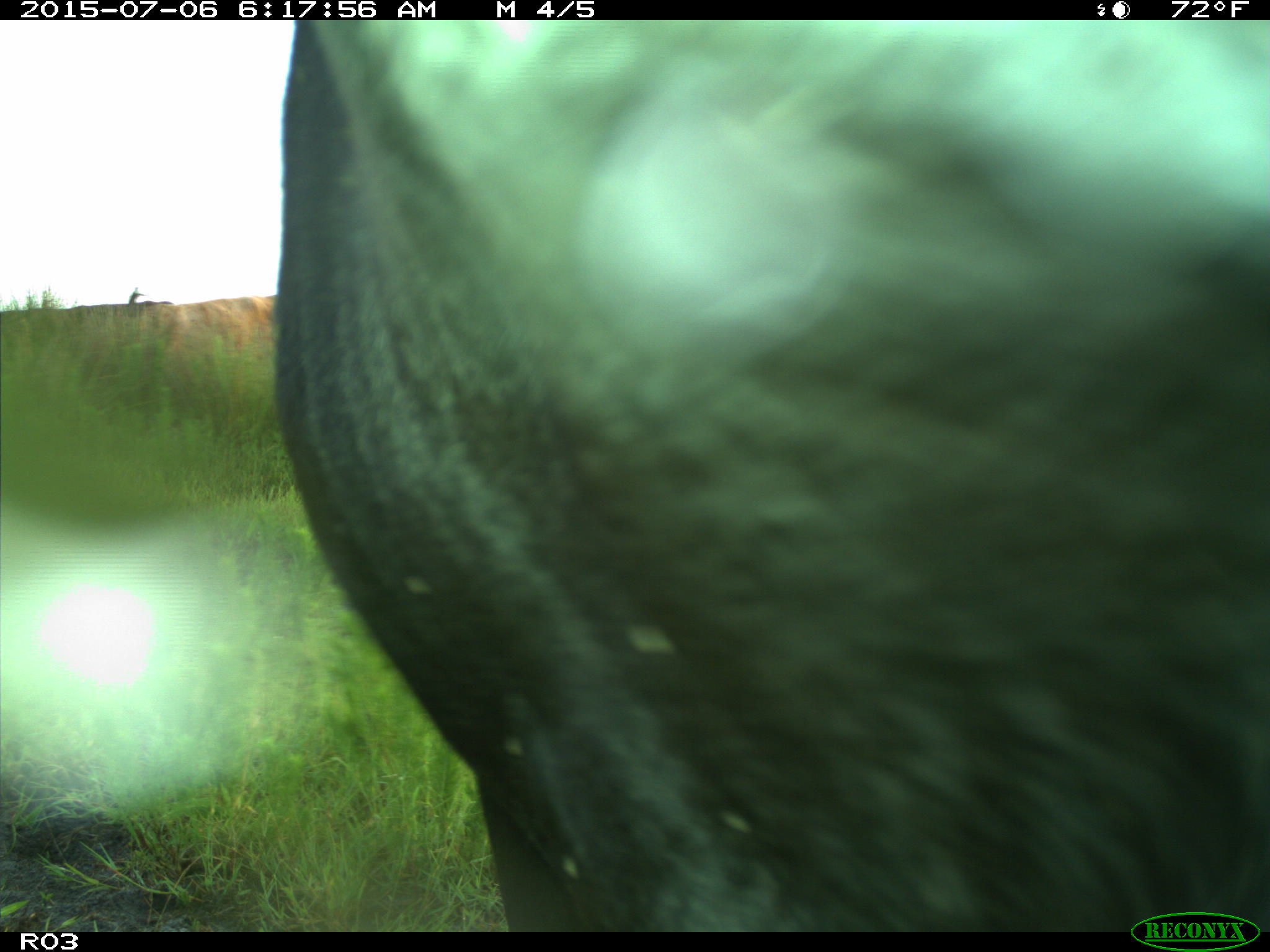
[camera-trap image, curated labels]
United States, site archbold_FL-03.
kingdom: Animalia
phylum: Chordata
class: Mammalia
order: Artiodactyla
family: Bovidae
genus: Bos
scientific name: Bos taurus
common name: domestic cow